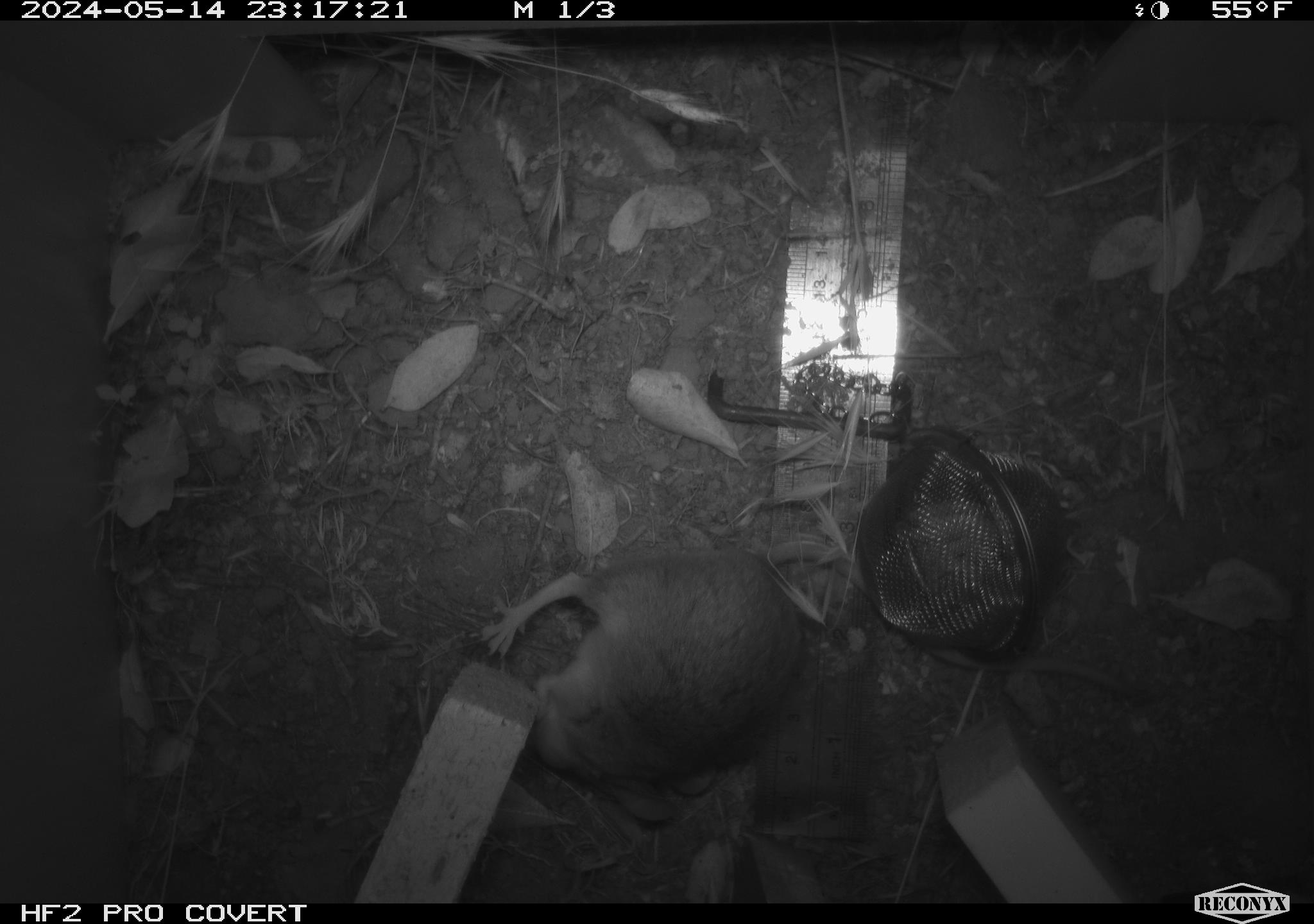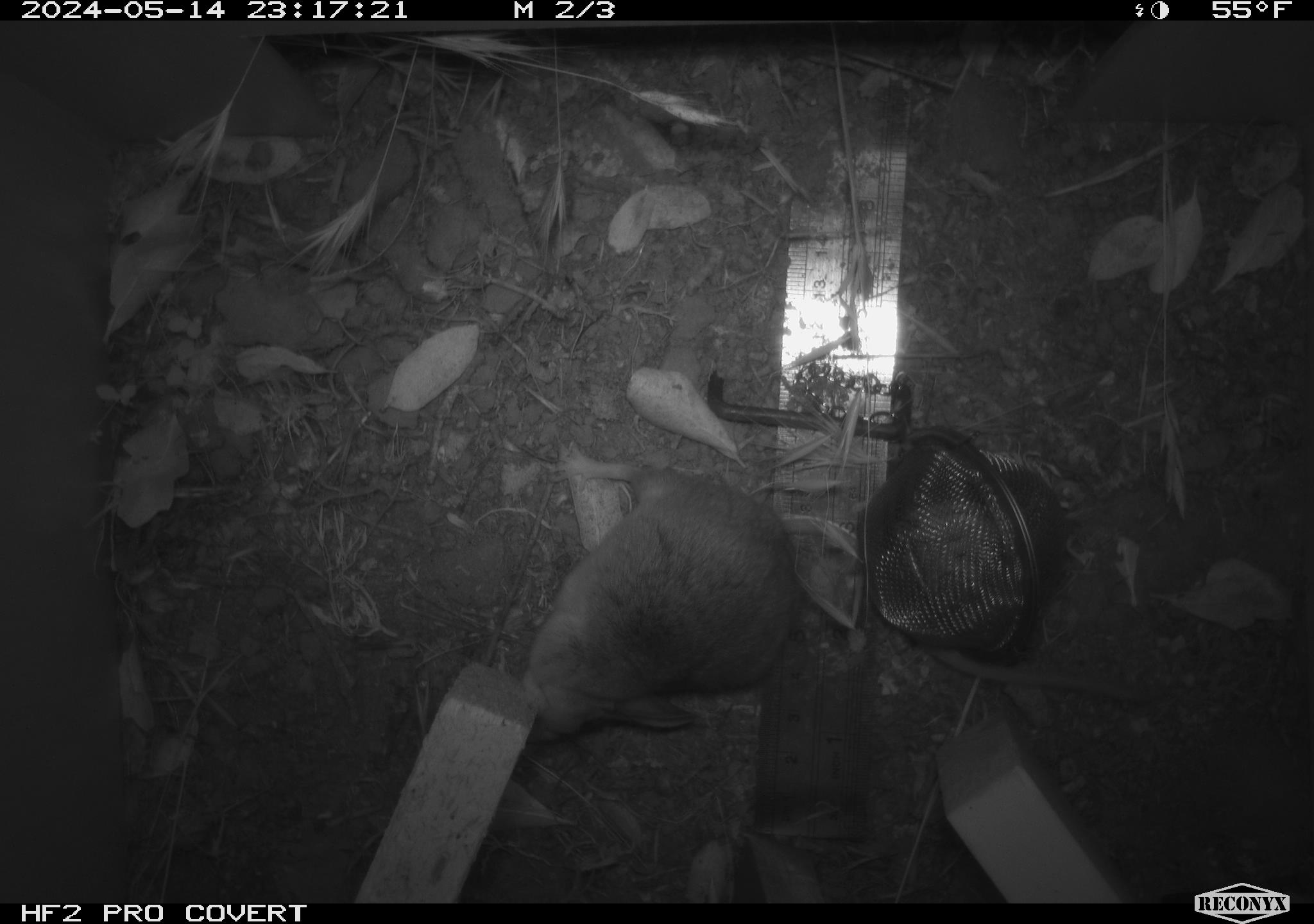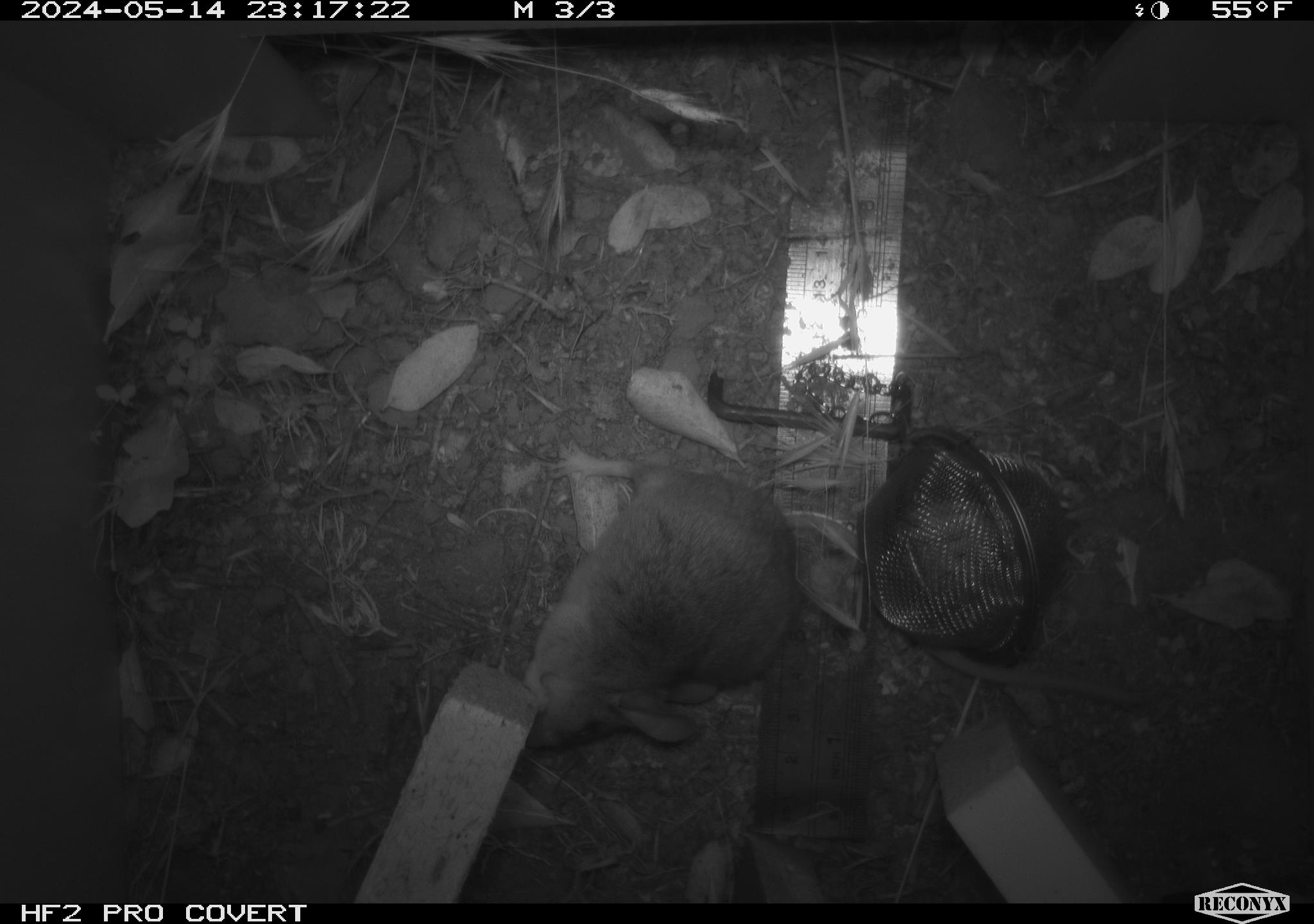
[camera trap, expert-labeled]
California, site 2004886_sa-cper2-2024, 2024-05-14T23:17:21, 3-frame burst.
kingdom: Animalia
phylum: Chordata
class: Mammalia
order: Rodentia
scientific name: Rodentia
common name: rodent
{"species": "rodent (Rodentia)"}